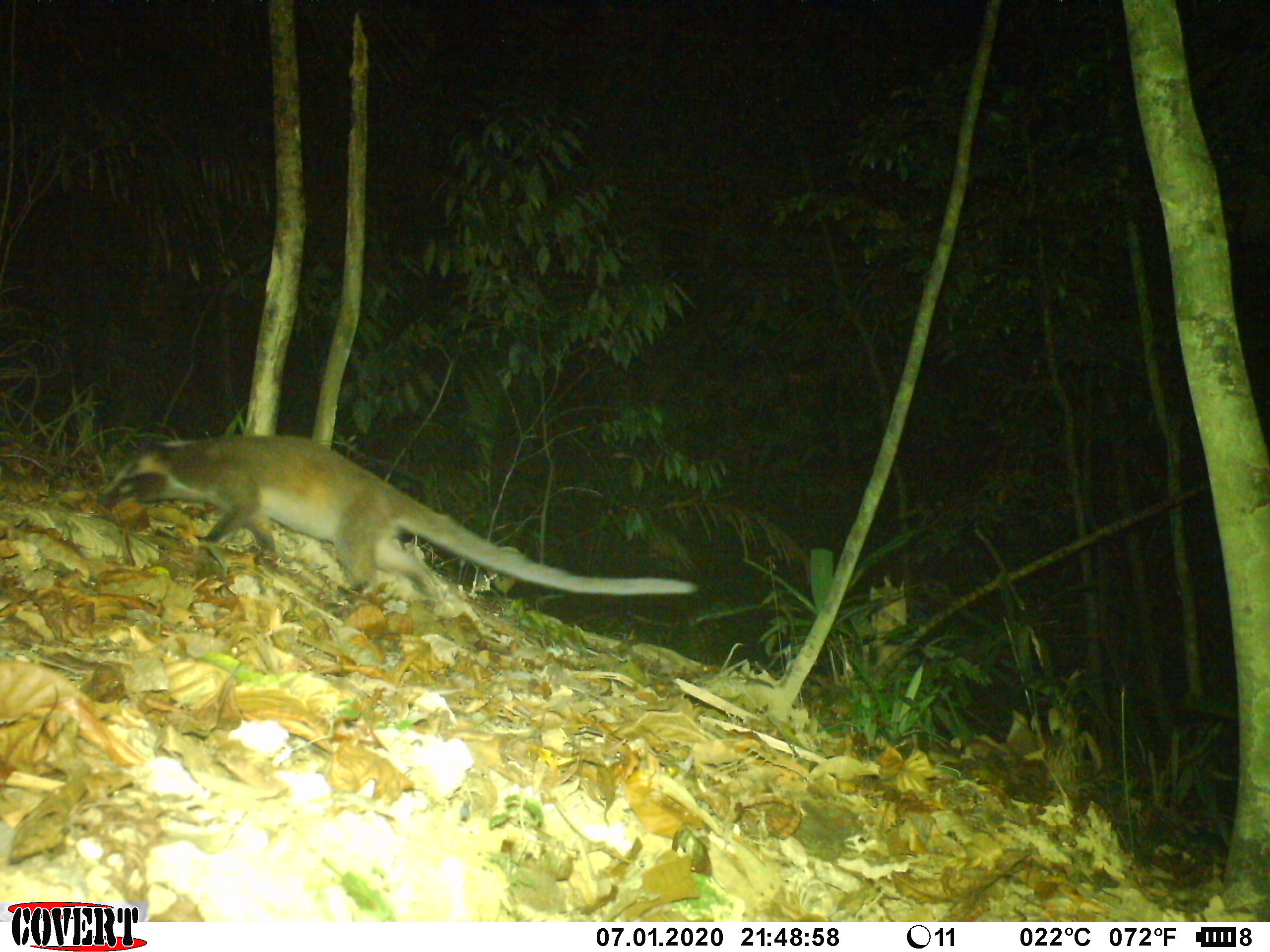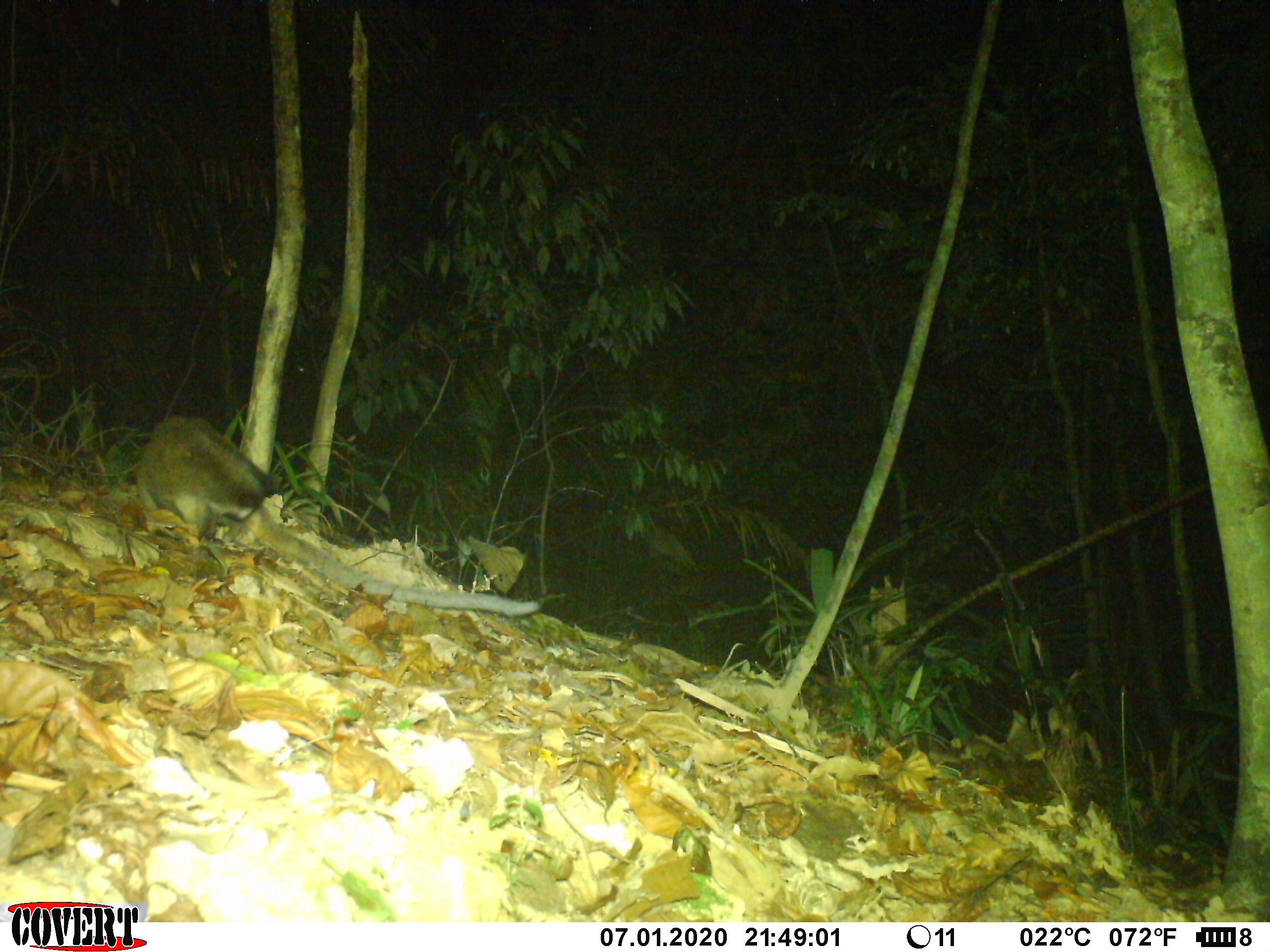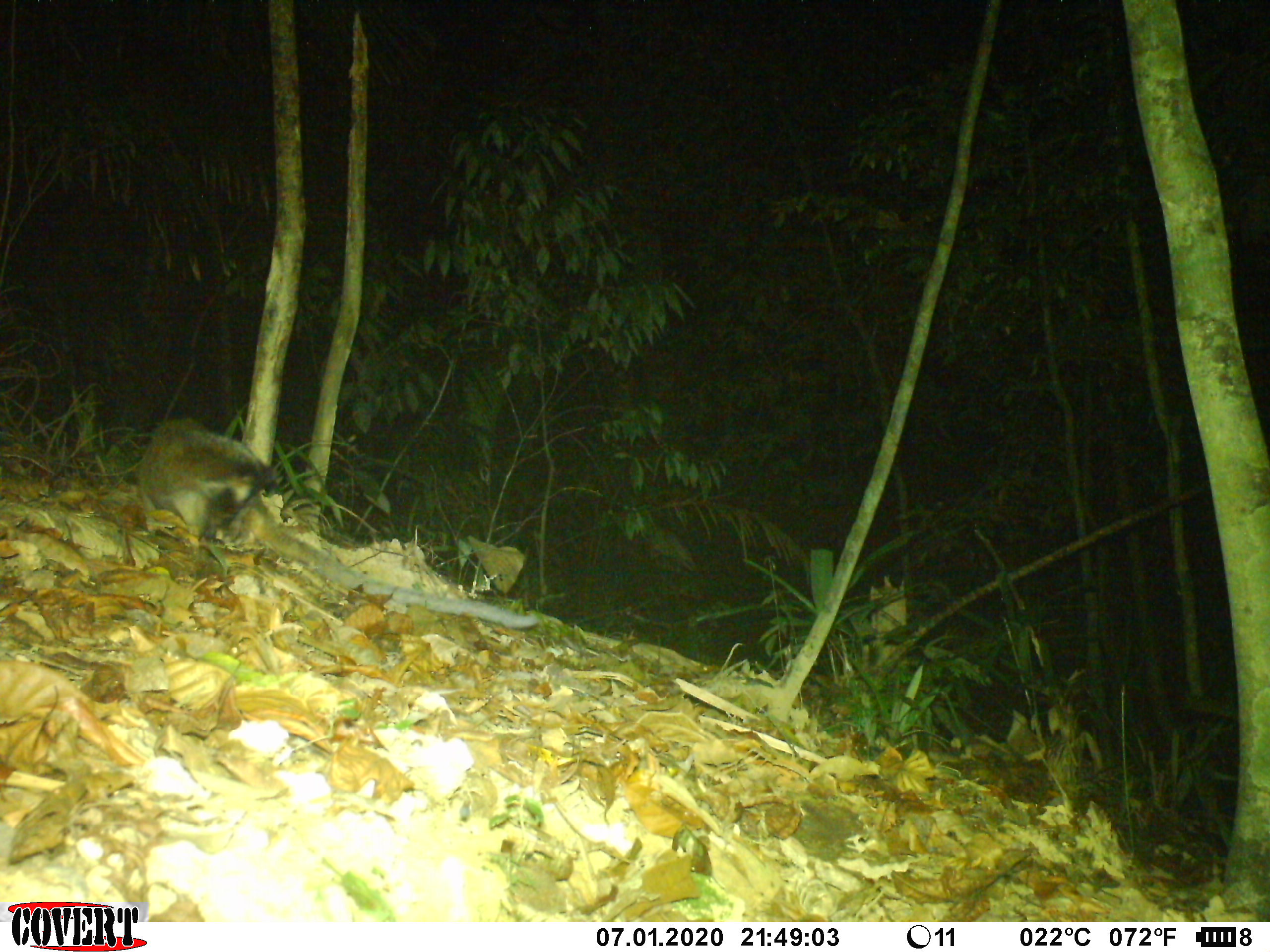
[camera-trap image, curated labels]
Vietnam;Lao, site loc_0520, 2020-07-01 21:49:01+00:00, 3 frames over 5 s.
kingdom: Animalia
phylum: Chordata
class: Mammalia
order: Carnivora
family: Viverridae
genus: Paguma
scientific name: Paguma larvata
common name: masked palm civet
Masked palm civet (Paguma larvata). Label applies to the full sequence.